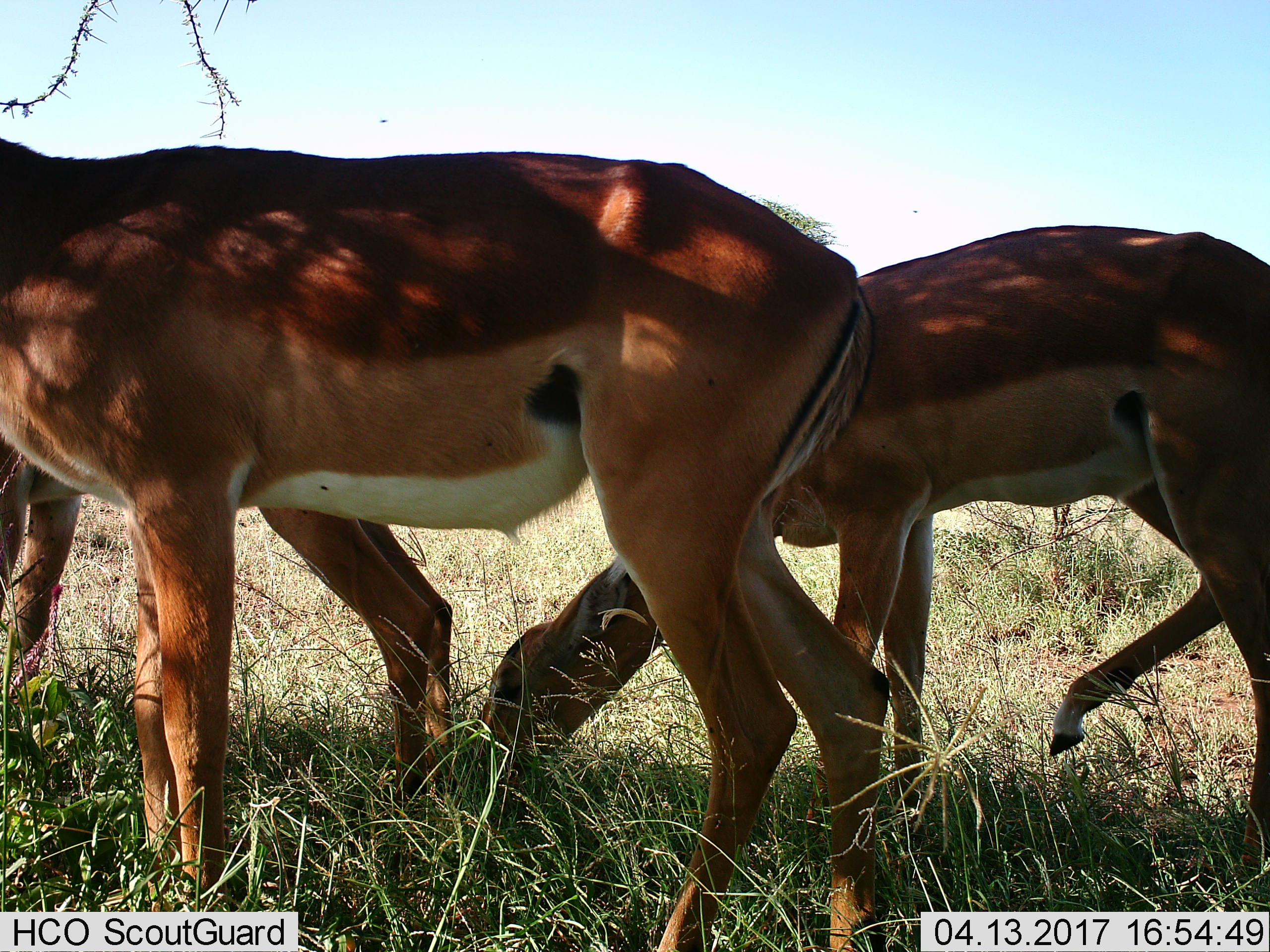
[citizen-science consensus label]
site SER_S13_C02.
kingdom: Animalia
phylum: Chordata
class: Mammalia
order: Artiodactyla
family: Bovidae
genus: Aepyceros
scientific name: Aepyceros melampus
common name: impala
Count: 3.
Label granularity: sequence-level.